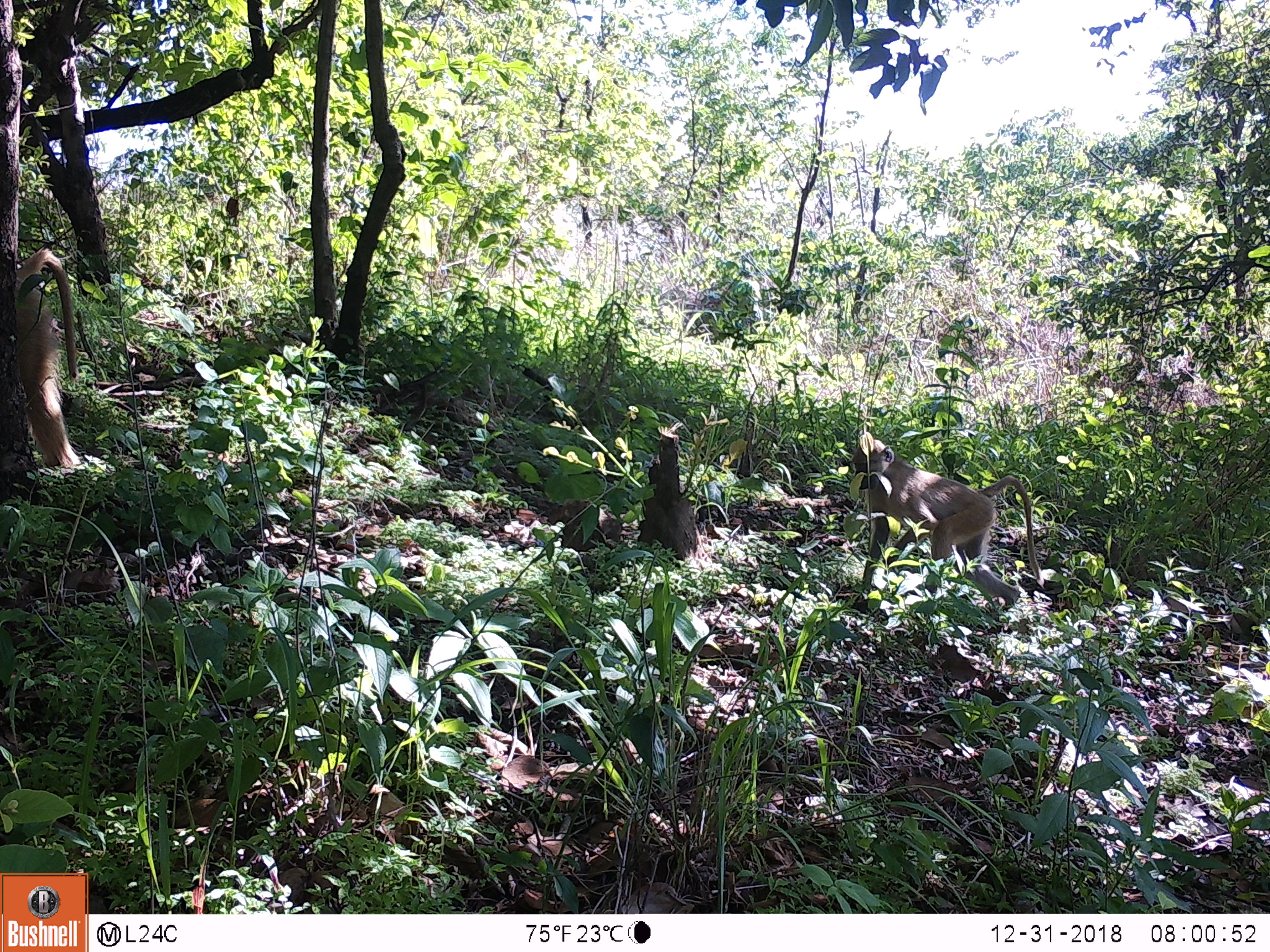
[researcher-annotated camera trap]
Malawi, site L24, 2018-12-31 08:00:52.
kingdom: Animalia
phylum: Chordata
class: Mammalia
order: Primates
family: Cercopithecidae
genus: Papio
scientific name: Papio cynocephalus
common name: yellow baboon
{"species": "yellow baboon (Papio cynocephalus)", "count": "2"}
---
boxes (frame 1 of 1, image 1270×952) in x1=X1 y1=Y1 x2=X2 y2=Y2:
yellow baboon: x1=826 y1=429 x2=1064 y2=608; x1=0 y1=249 x2=96 y2=471